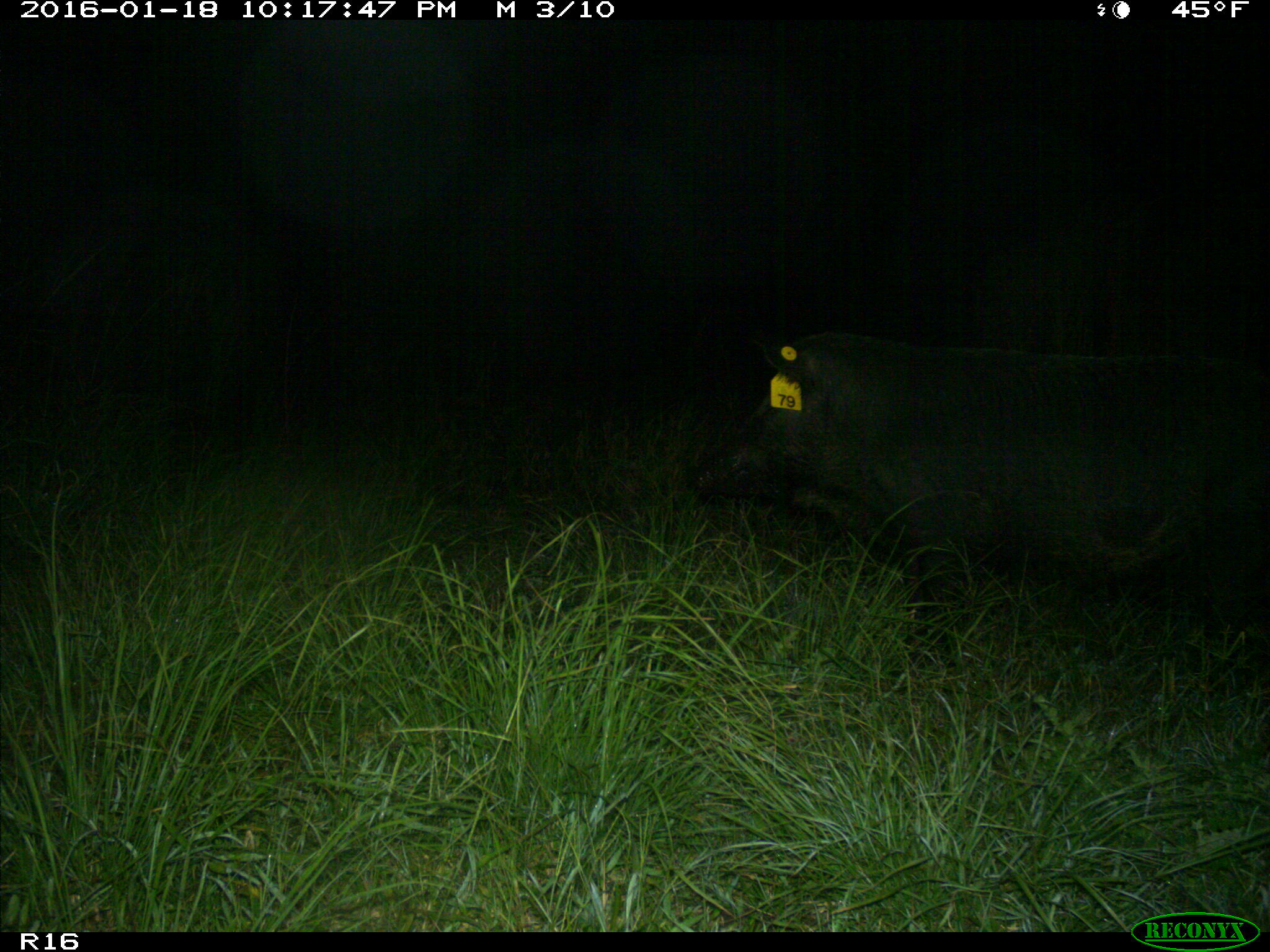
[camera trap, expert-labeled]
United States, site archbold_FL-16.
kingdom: Animalia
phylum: Chordata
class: Mammalia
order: Artiodactyla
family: Suidae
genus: Sus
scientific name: Sus scrofa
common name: wild boar